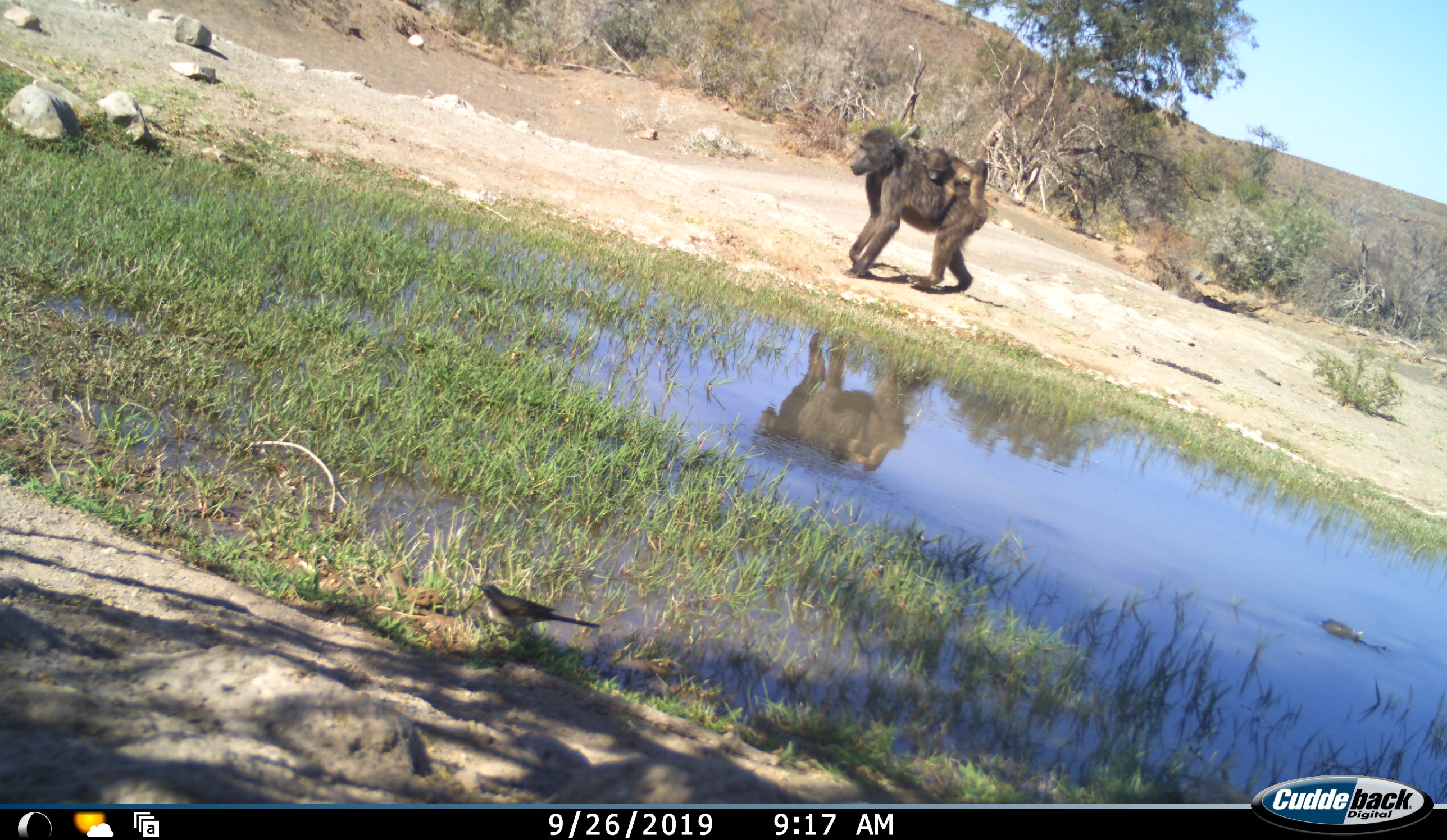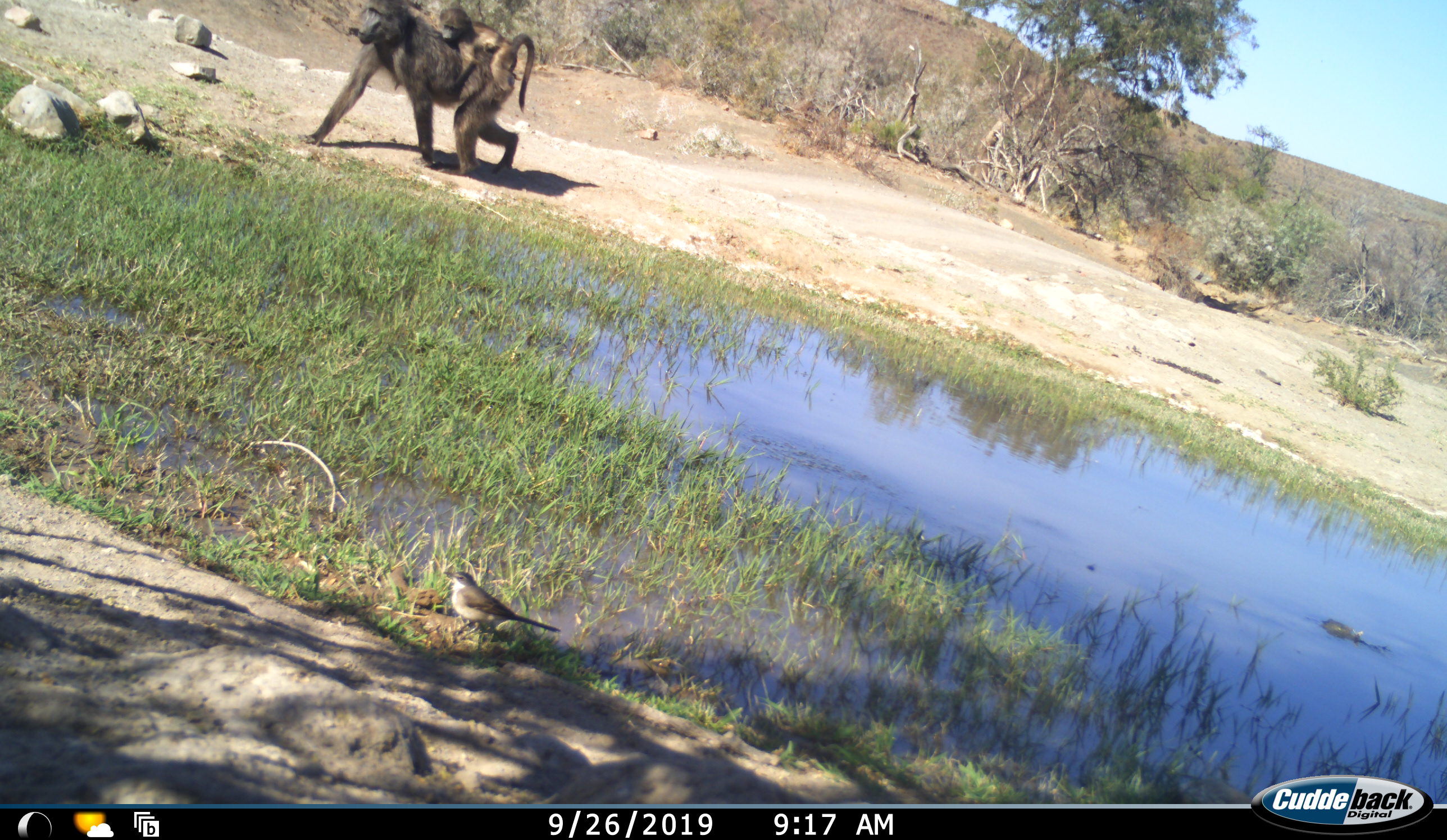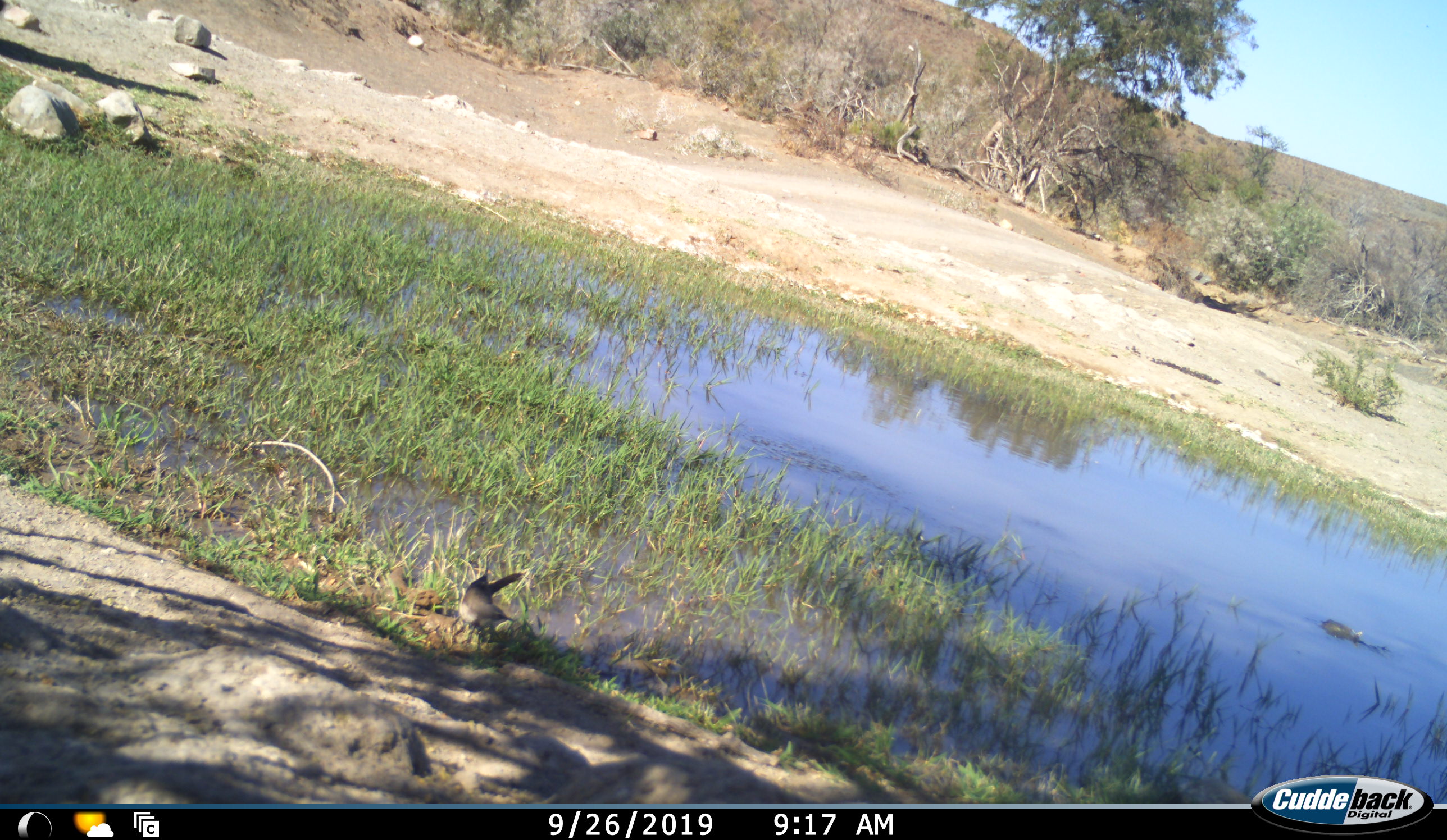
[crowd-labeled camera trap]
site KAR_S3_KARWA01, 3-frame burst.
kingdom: Animalia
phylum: Chordata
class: Mammalia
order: Primates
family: Cercopithecidae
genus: Papio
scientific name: Papio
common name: baboon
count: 2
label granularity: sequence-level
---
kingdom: Animalia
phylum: Chordata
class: Aves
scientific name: Aves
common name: bird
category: birdother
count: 1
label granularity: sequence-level